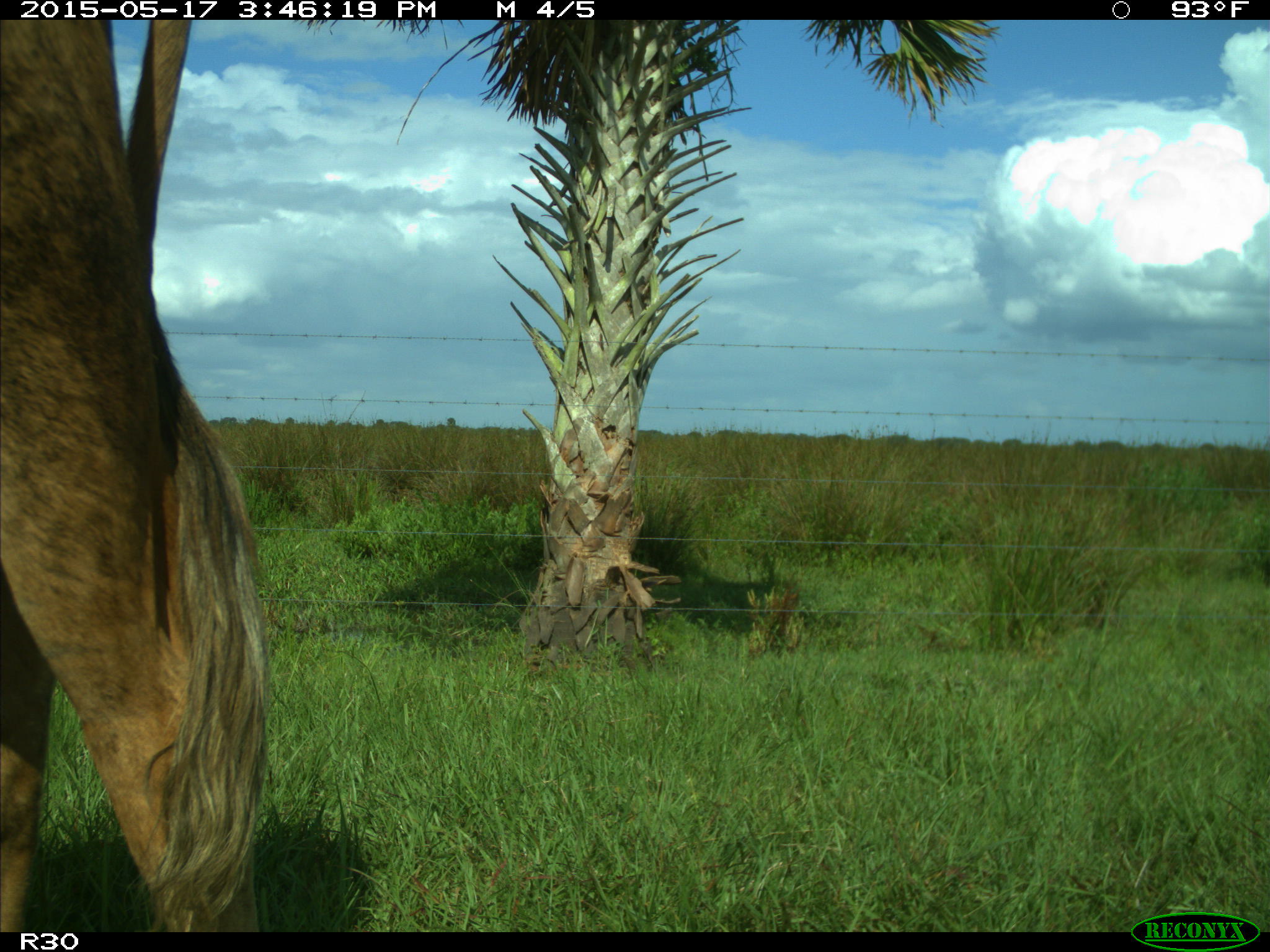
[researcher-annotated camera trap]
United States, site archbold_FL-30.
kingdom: Animalia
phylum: Chordata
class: Mammalia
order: Artiodactyla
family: Bovidae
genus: Bos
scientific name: Bos taurus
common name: domestic cow